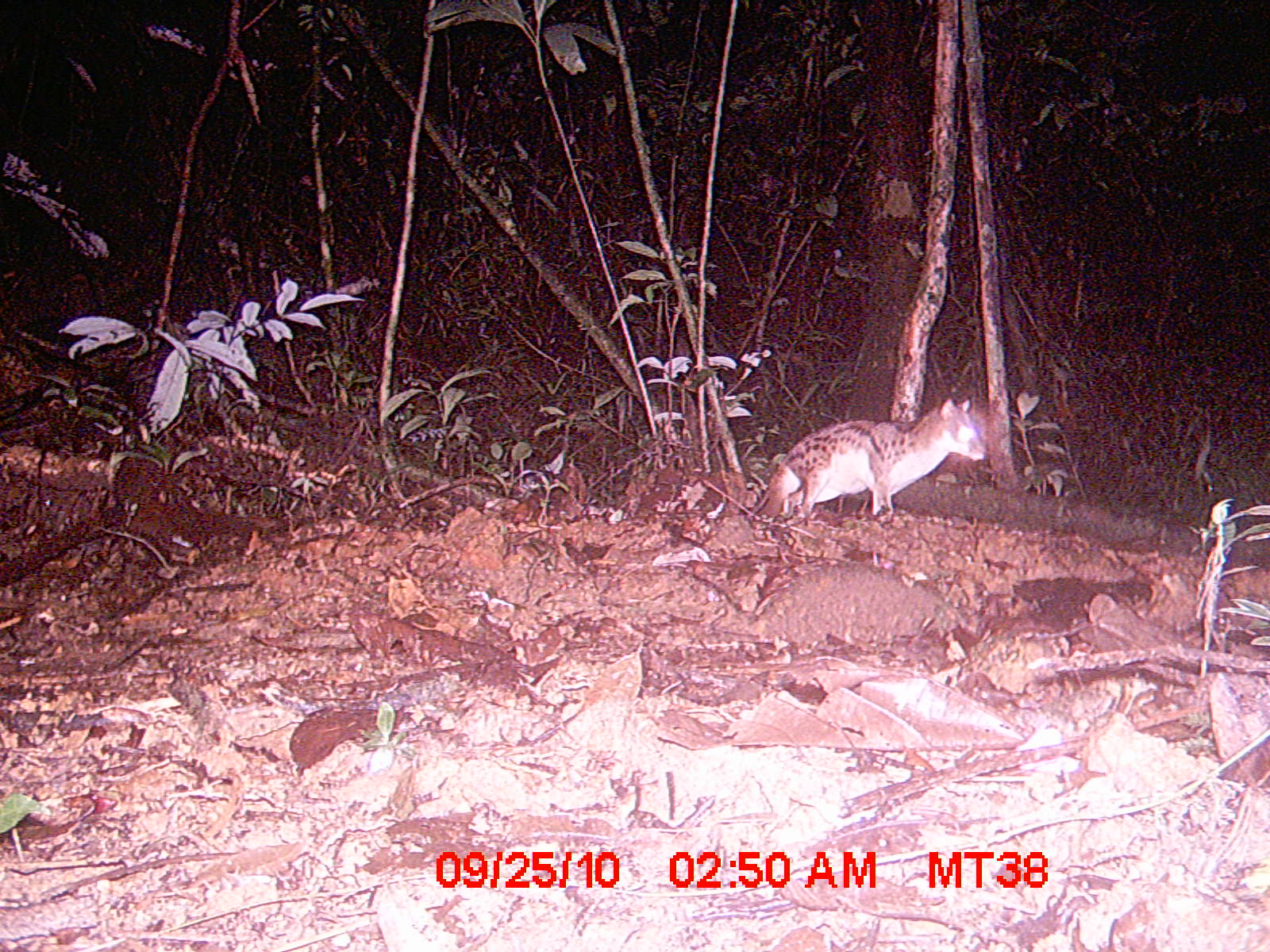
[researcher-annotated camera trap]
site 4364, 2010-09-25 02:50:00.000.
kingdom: Animalia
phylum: Chordata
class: Mammalia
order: Carnivora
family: Eupleridae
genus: Fossa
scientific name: Fossa fossana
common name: fanaloka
Fossa fossana (fanaloka), count 1.